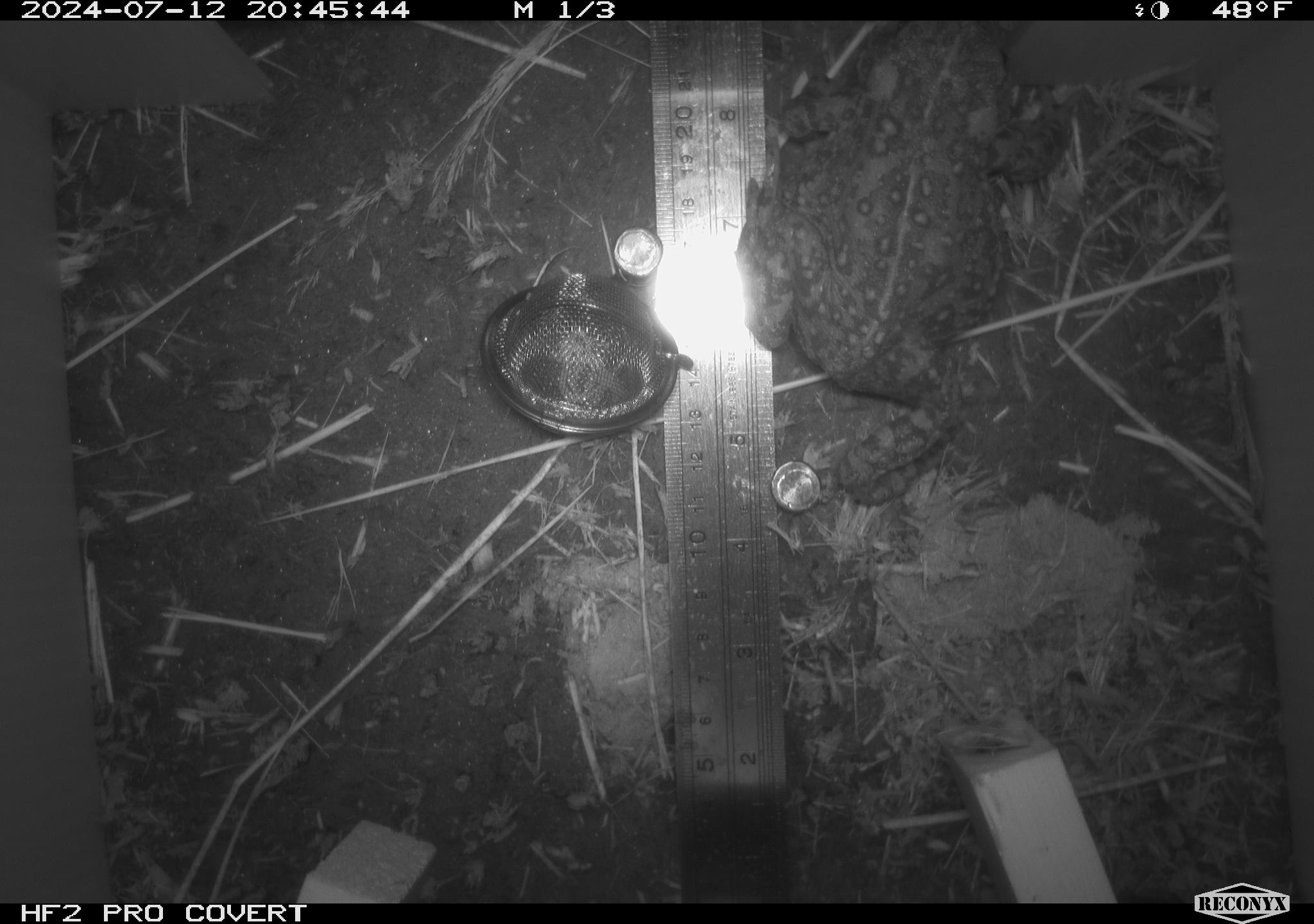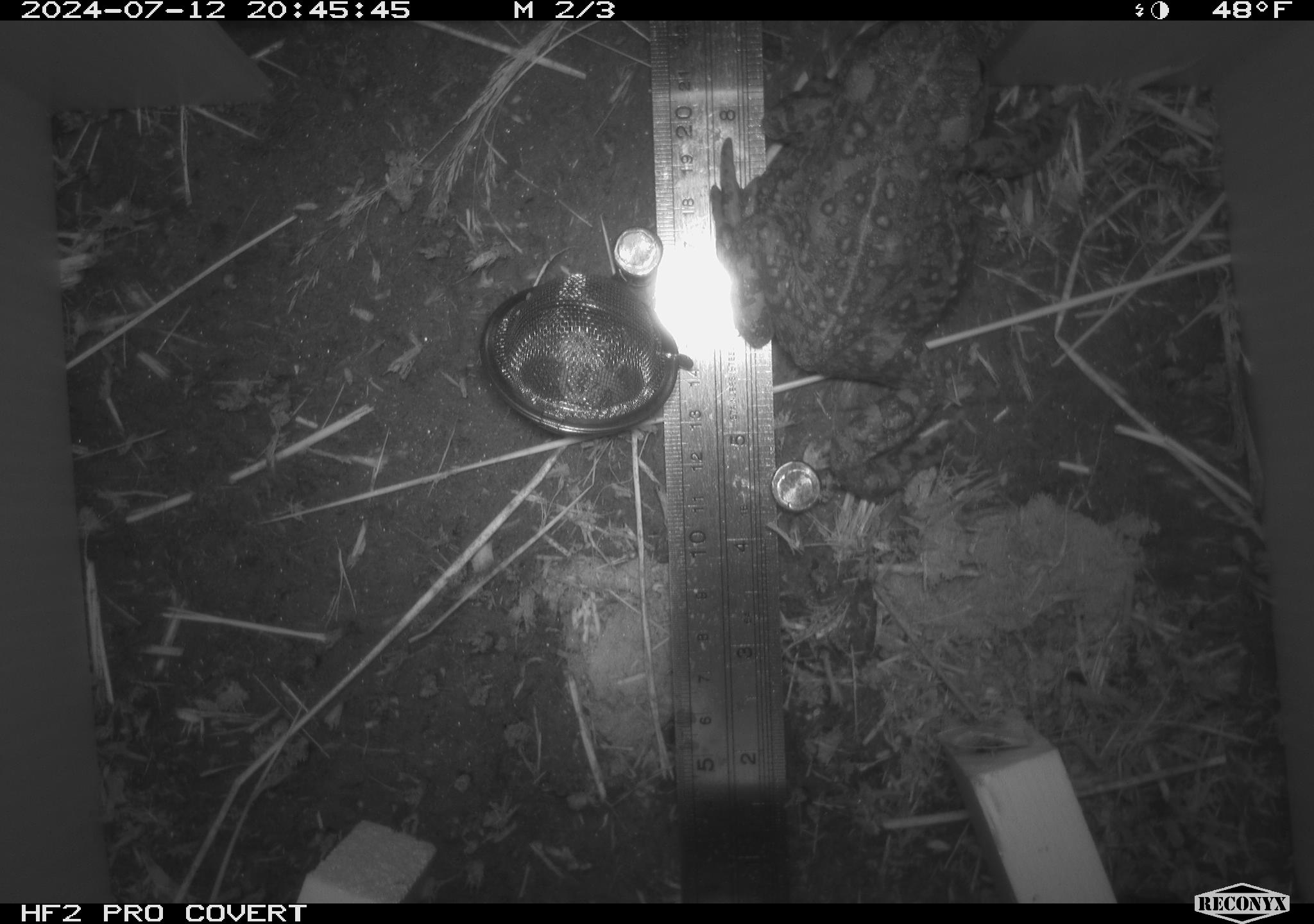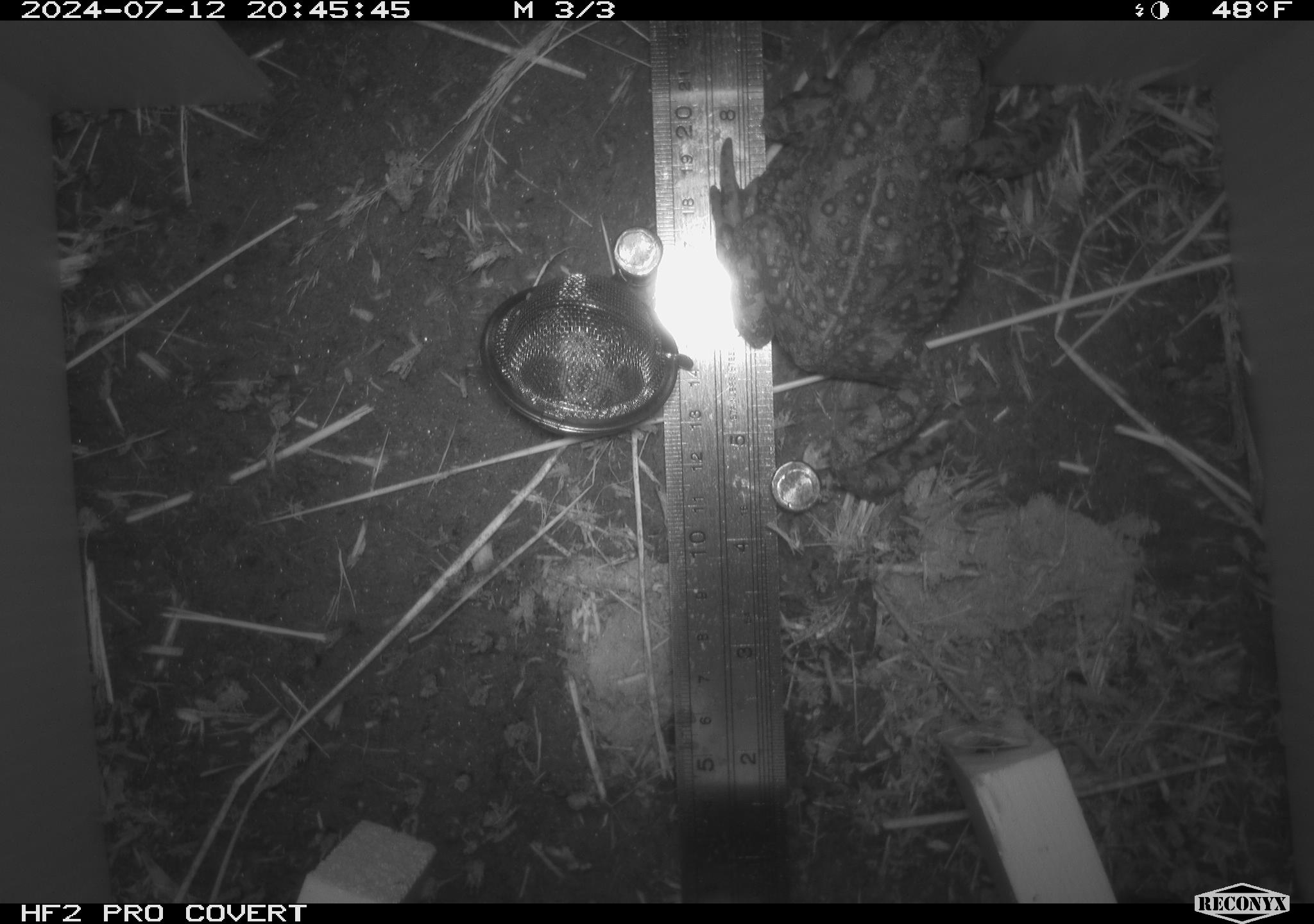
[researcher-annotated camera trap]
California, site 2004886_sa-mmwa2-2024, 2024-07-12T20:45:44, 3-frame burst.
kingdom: Animalia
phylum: Chordata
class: Amphibia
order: Anura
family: Bufonidae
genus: Anaxyrus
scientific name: Anaxyrus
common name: north american toads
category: anaxyrus species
Anaxyrus species (north american toads) (Anaxyrus).